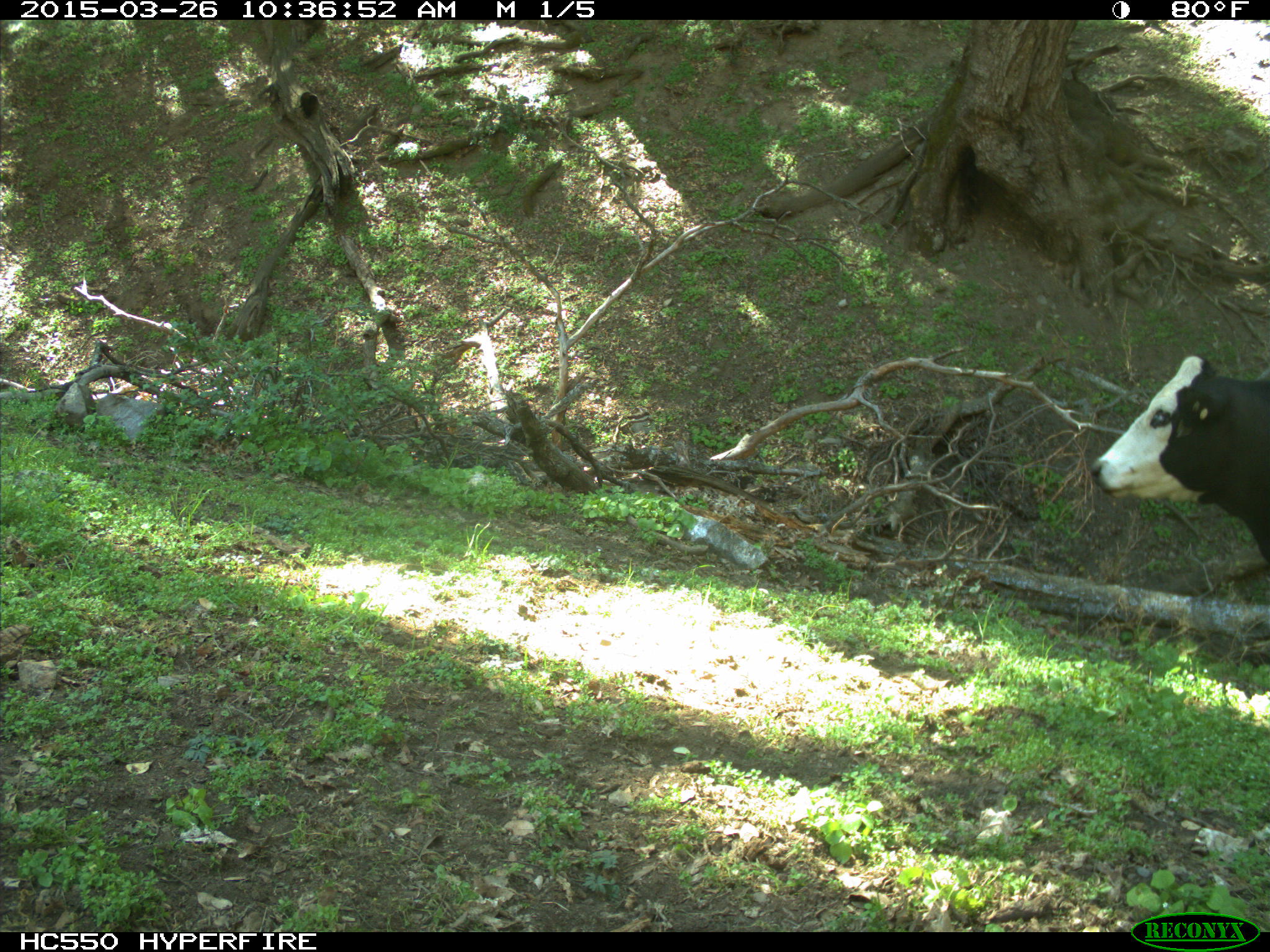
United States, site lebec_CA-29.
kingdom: Animalia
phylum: Chordata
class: Mammalia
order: Artiodactyla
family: Bovidae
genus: Bos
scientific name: Bos taurus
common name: domestic cow